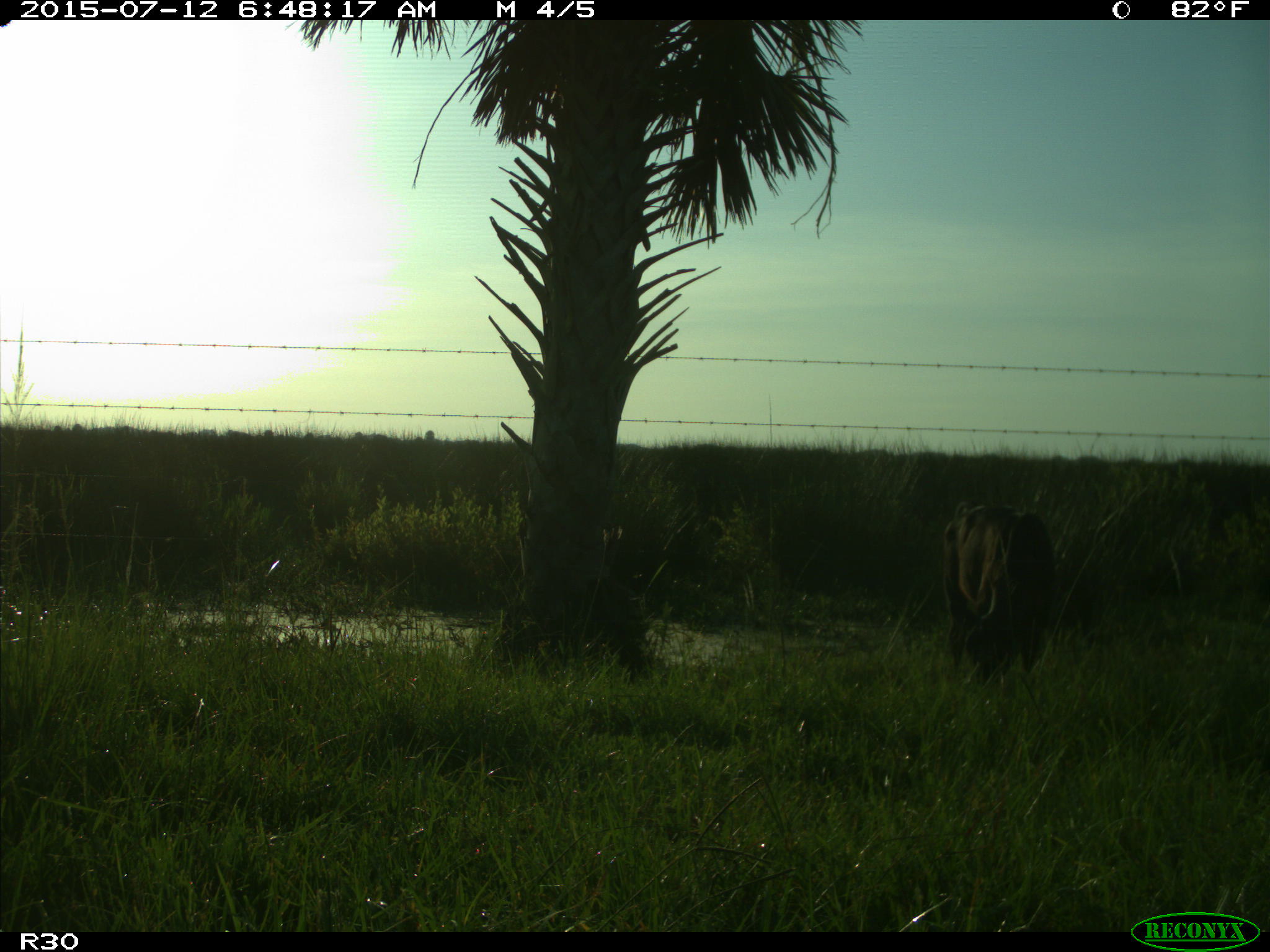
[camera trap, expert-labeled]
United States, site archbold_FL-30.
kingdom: Animalia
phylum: Chordata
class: Mammalia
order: Artiodactyla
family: Bovidae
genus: Bos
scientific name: Bos taurus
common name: domestic cow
Bos taurus (domestic cow).